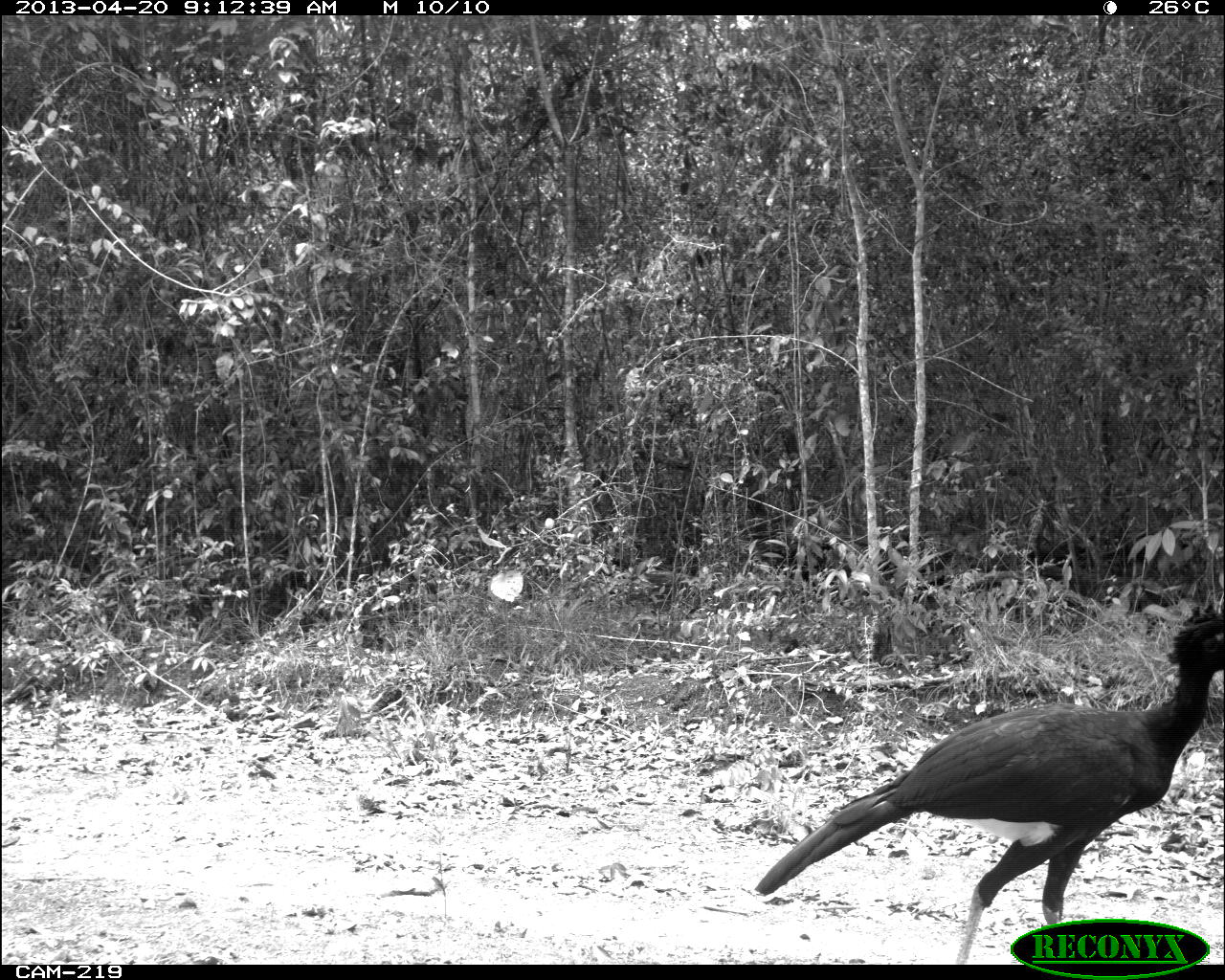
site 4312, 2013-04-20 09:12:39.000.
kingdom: Animalia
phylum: Chordata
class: Aves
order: Galliformes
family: Cracidae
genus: Crax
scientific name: Crax rubra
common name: great curassow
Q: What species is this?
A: Crax rubra (great curassow).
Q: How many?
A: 1.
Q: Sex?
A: Male.